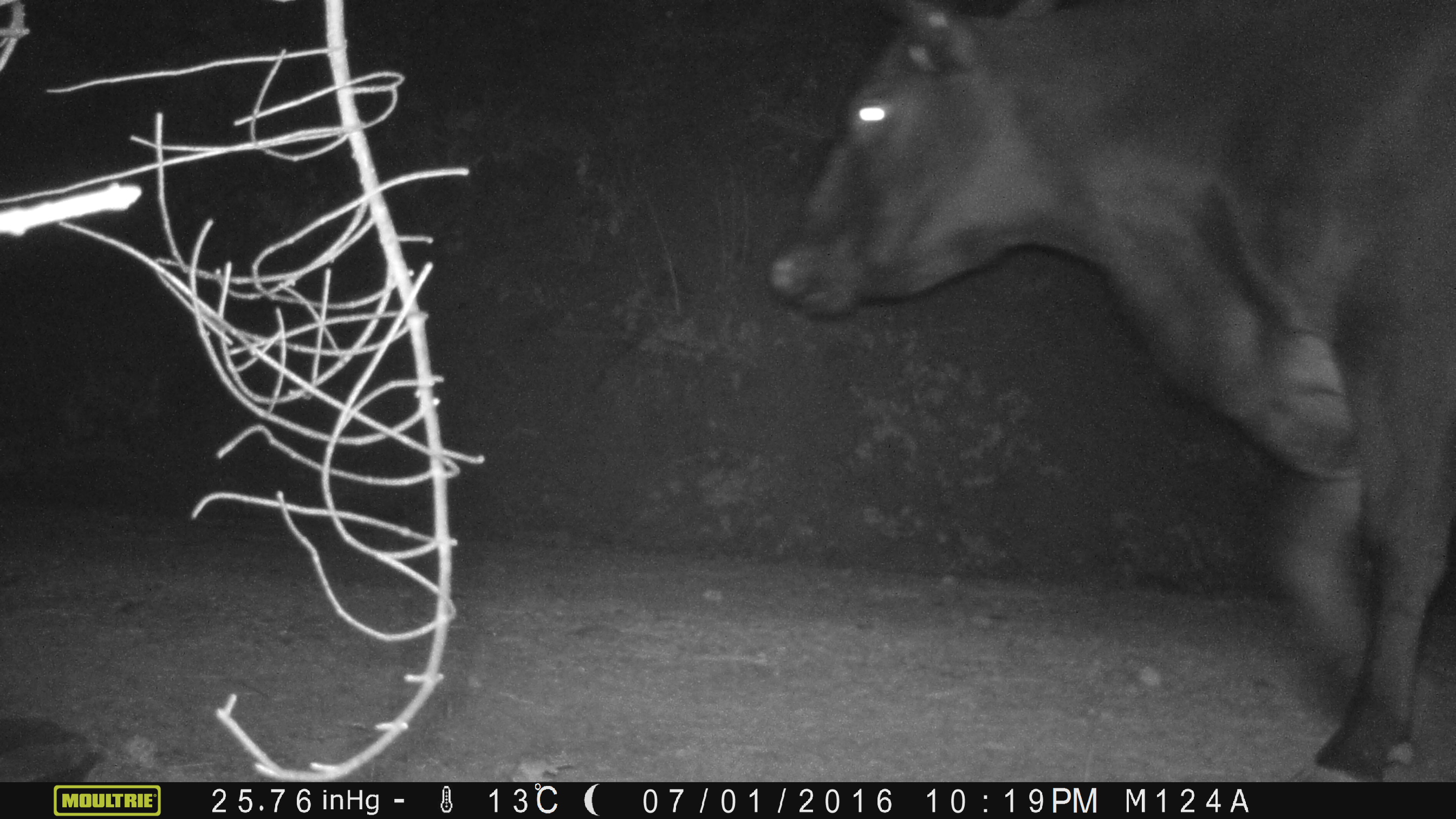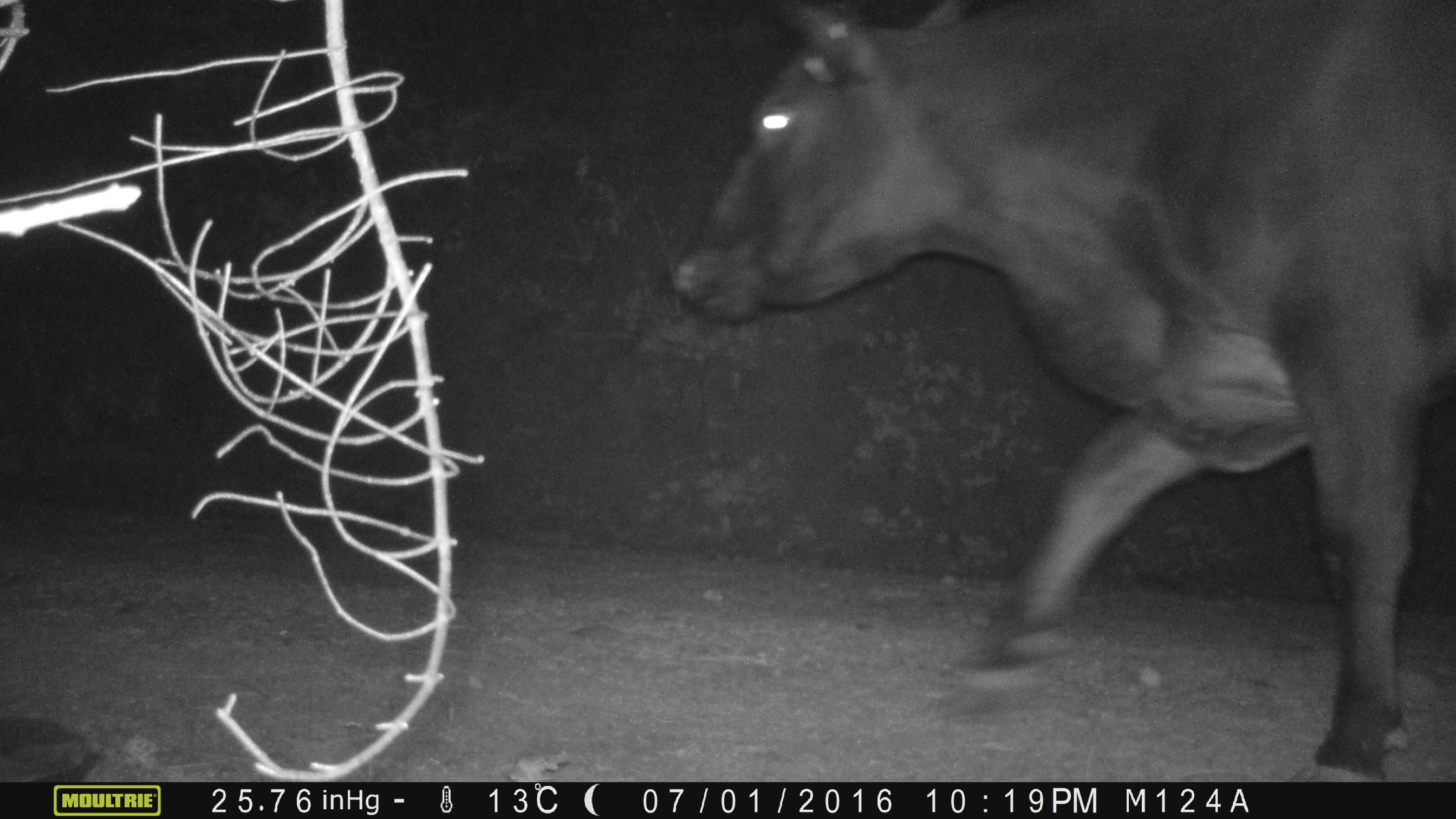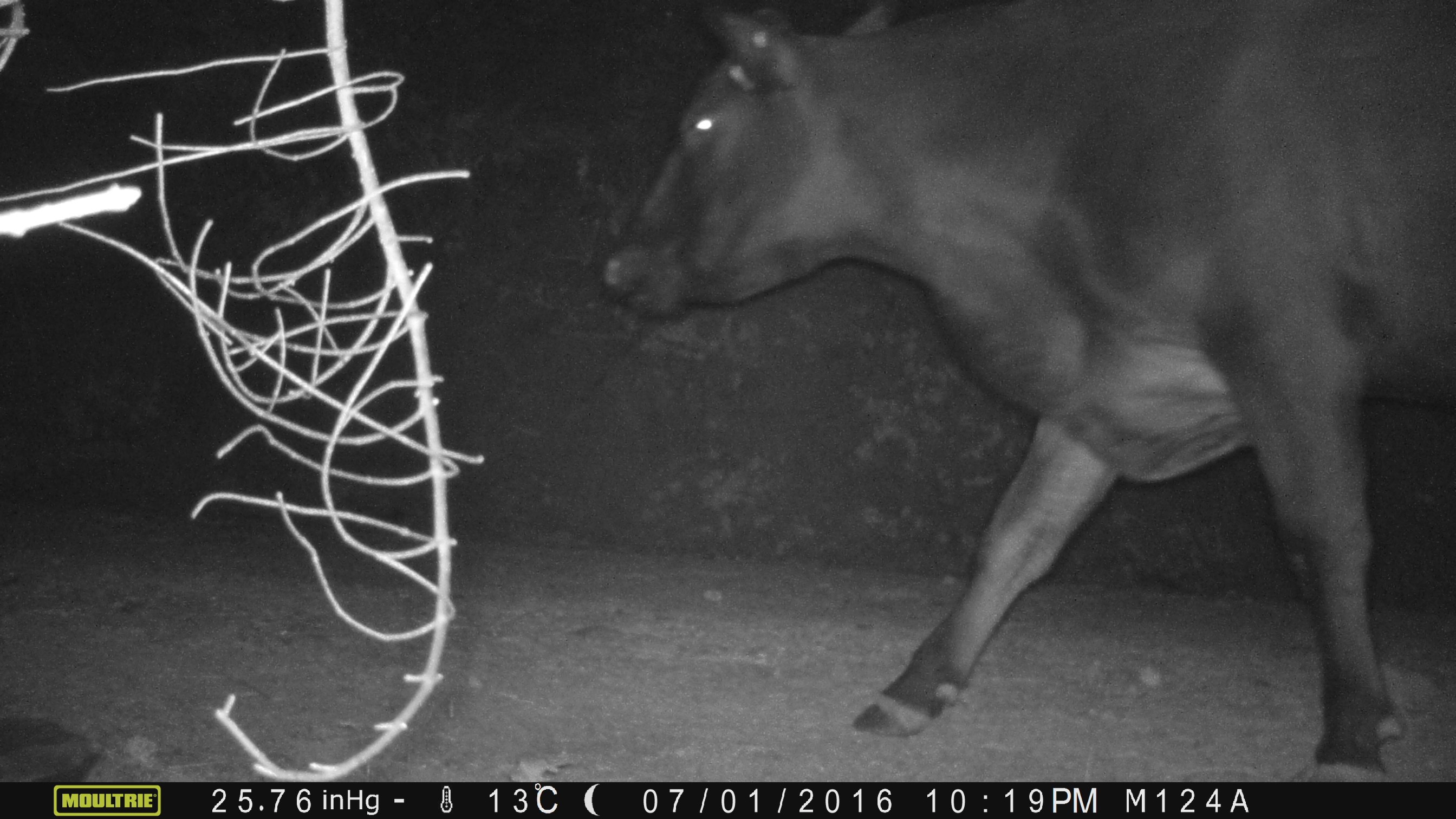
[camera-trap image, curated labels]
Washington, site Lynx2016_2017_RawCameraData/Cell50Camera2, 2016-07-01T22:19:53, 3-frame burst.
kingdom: Animalia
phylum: Chordata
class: Mammalia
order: Artiodactyla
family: Bovidae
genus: Bos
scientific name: Bos taurus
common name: domestic cattle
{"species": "domestic cattle (Bos taurus)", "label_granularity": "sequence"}